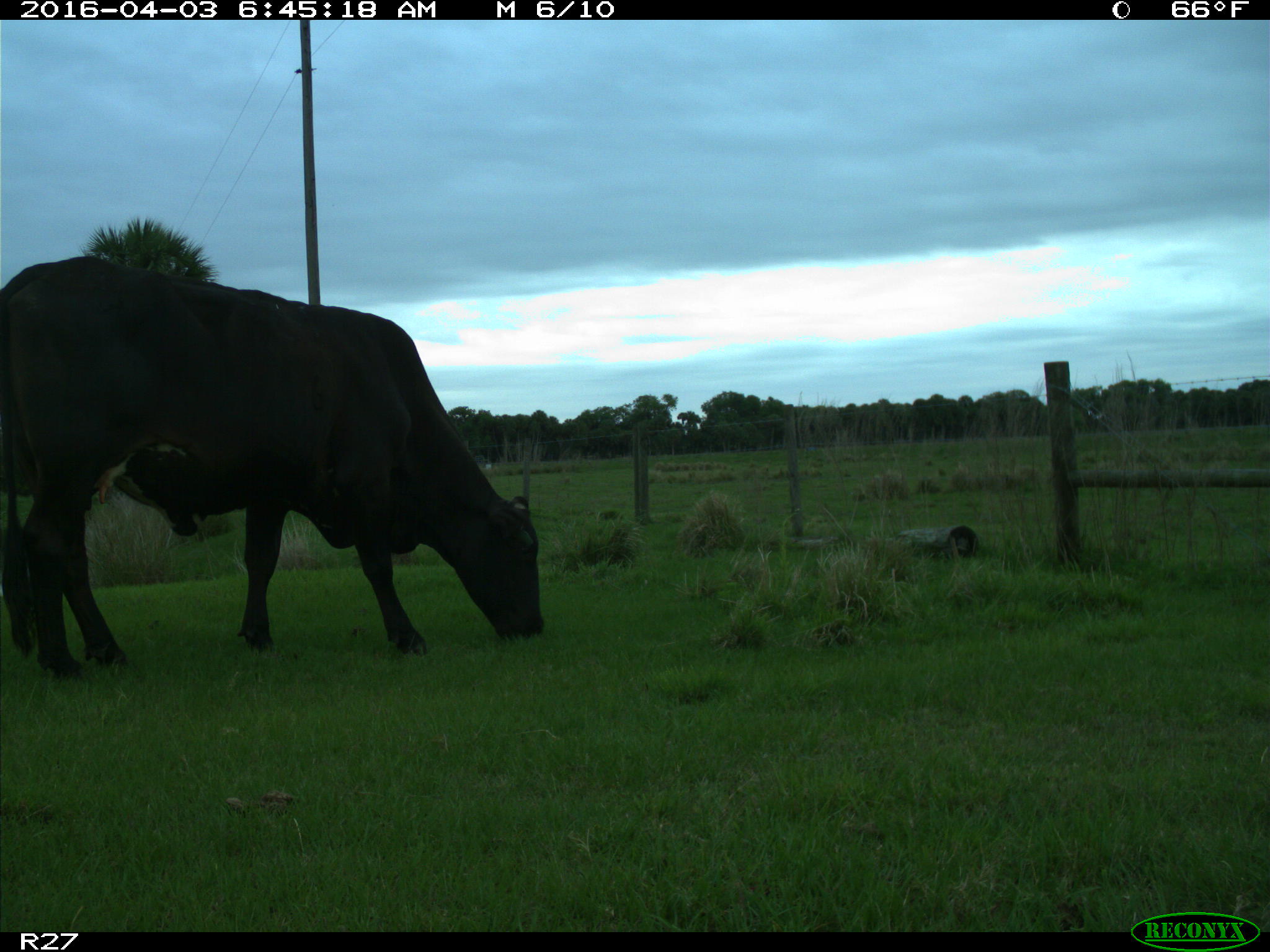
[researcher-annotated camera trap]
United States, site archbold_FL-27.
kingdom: Animalia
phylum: Chordata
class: Mammalia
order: Artiodactyla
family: Bovidae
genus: Bos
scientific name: Bos taurus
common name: domestic cow